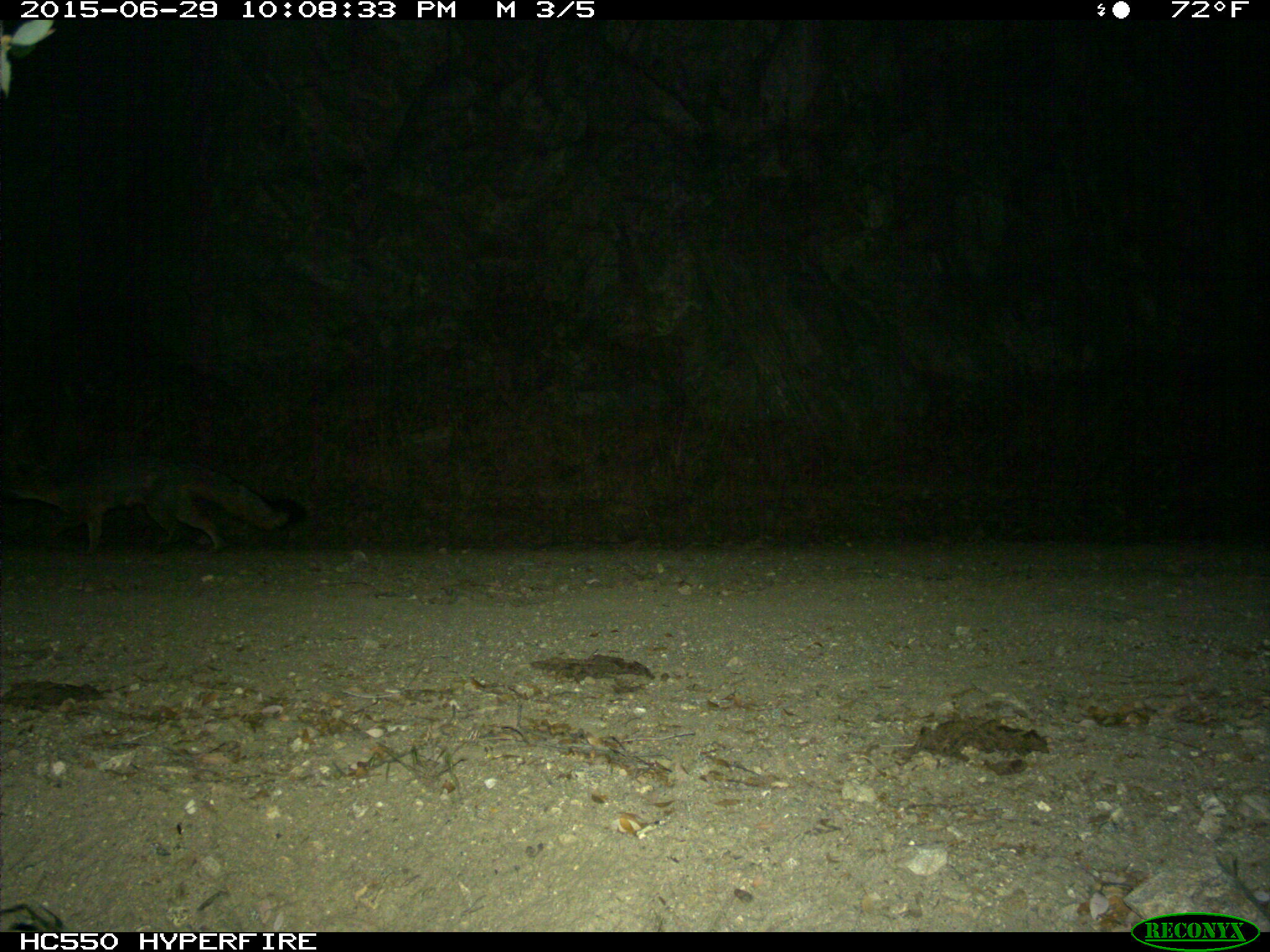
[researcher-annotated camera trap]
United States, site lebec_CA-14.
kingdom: Animalia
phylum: Chordata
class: Mammalia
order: Carnivora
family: Canidae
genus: Urocyon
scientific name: Urocyon cinereoargenteus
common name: gray fox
Urocyon cinereoargenteus (gray fox).